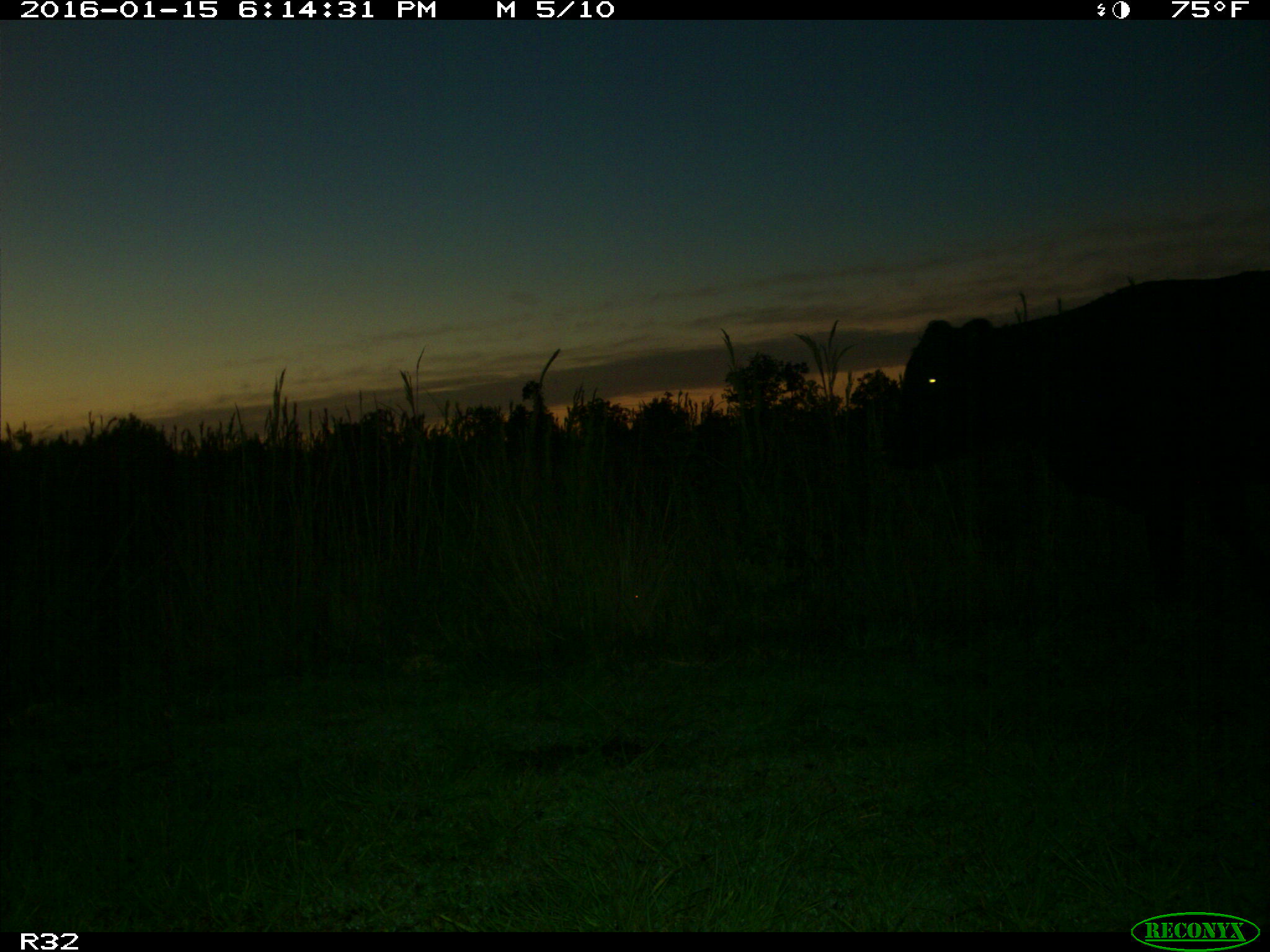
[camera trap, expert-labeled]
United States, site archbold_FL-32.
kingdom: Animalia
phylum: Chordata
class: Mammalia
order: Artiodactyla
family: Bovidae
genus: Bos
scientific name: Bos taurus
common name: domestic cow